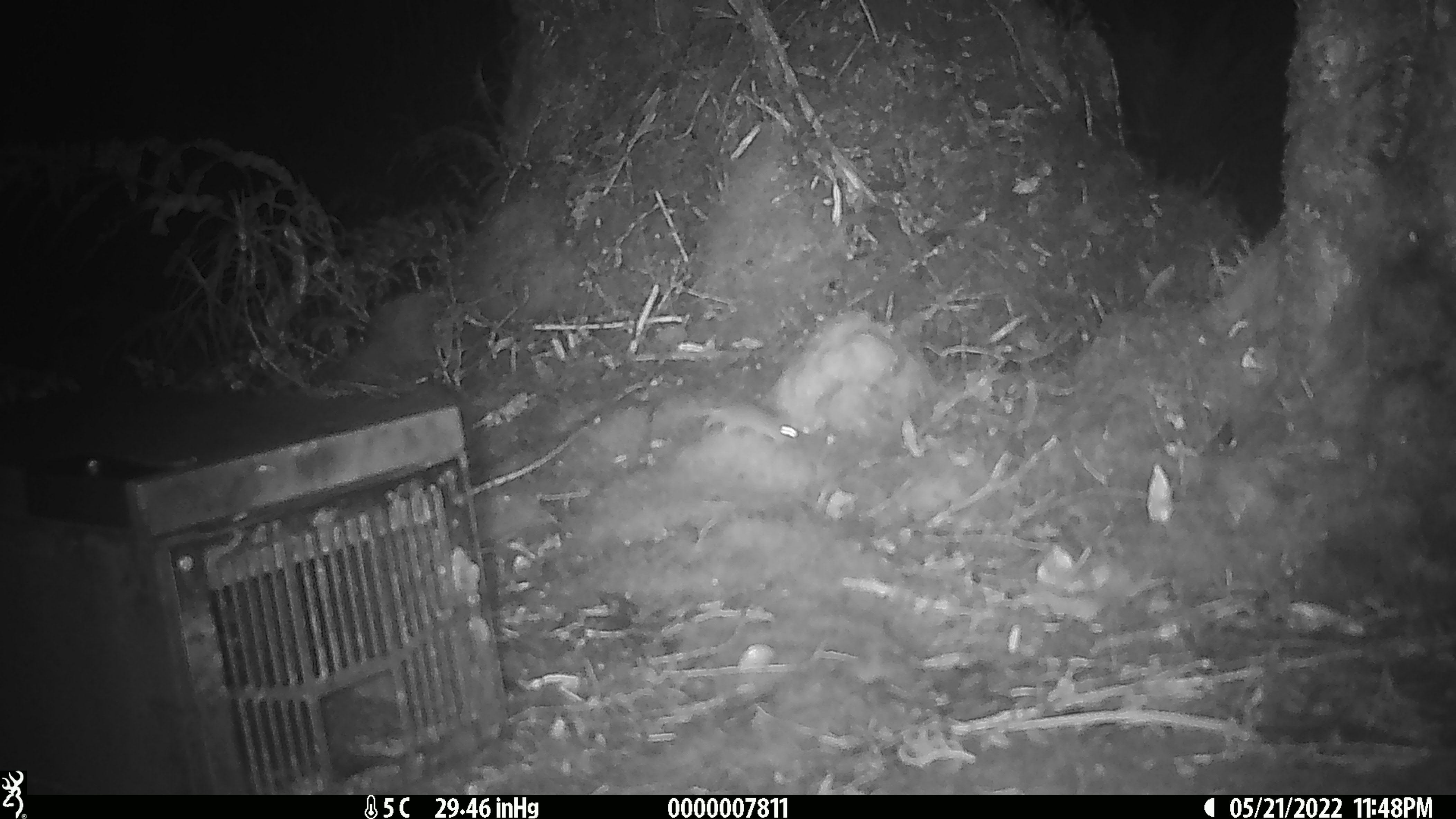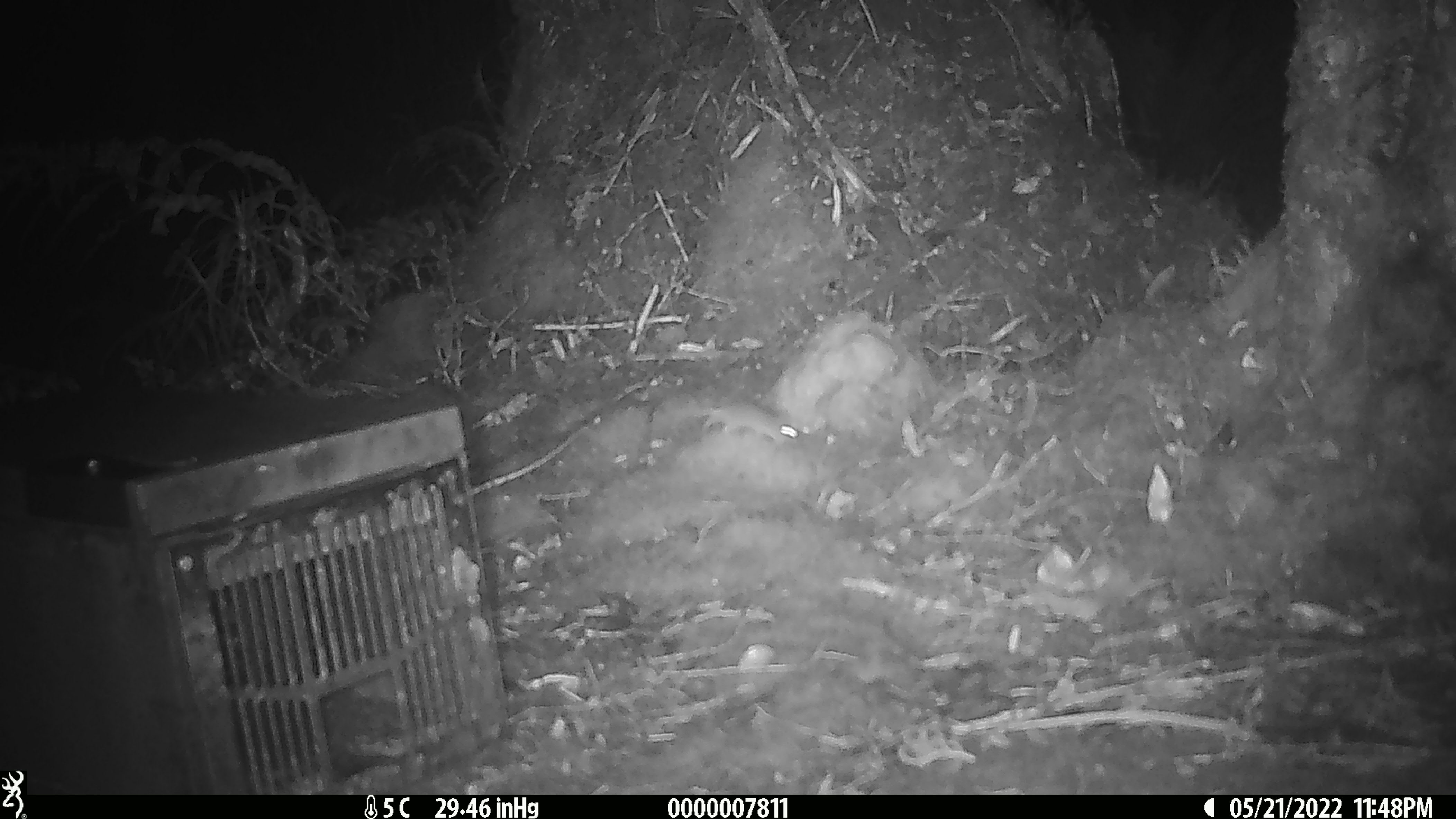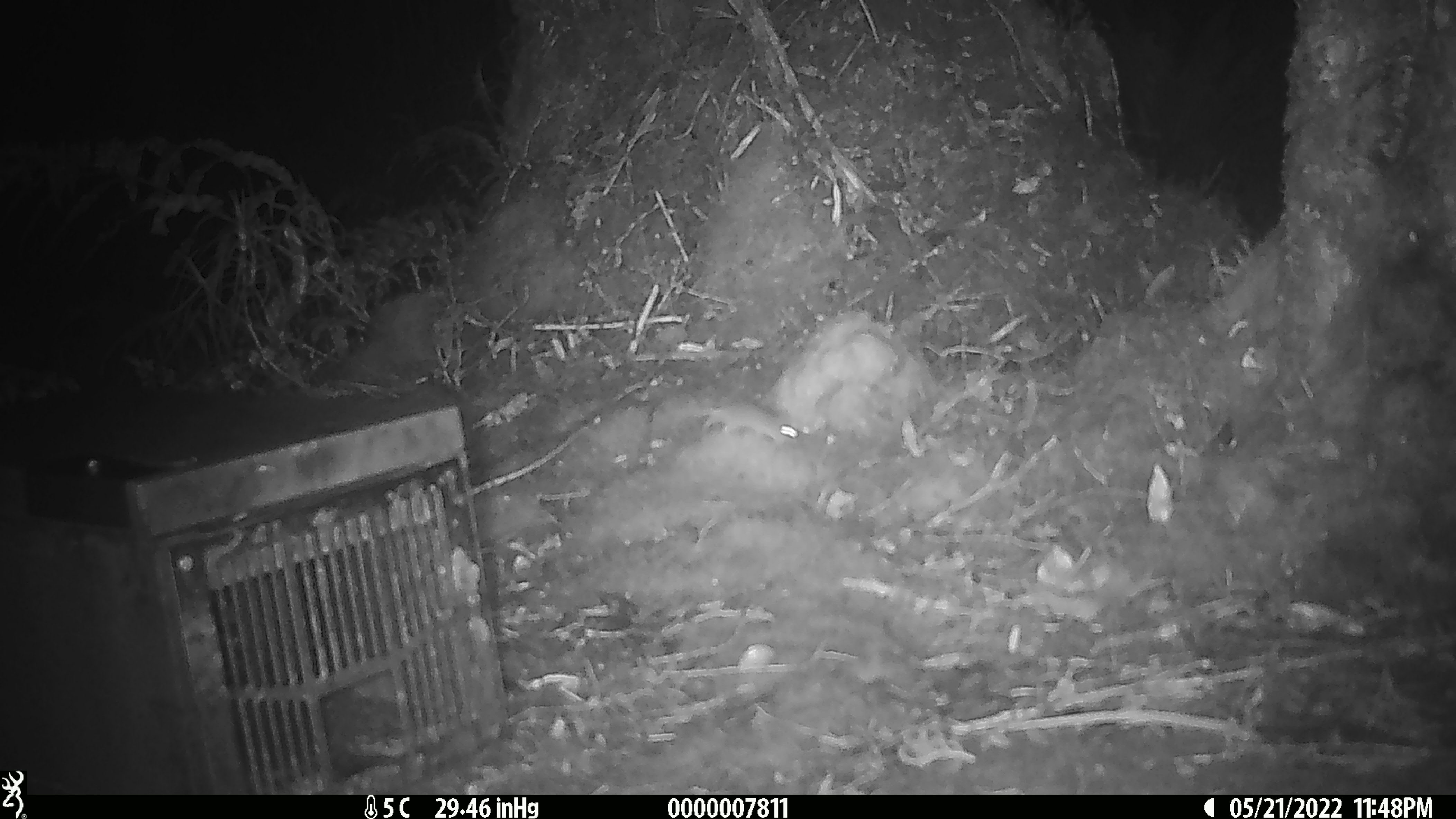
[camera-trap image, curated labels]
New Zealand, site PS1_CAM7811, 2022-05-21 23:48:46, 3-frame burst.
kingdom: Animalia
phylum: Chordata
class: Mammalia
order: Rodentia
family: Muridae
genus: Mus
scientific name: Mus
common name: mouse